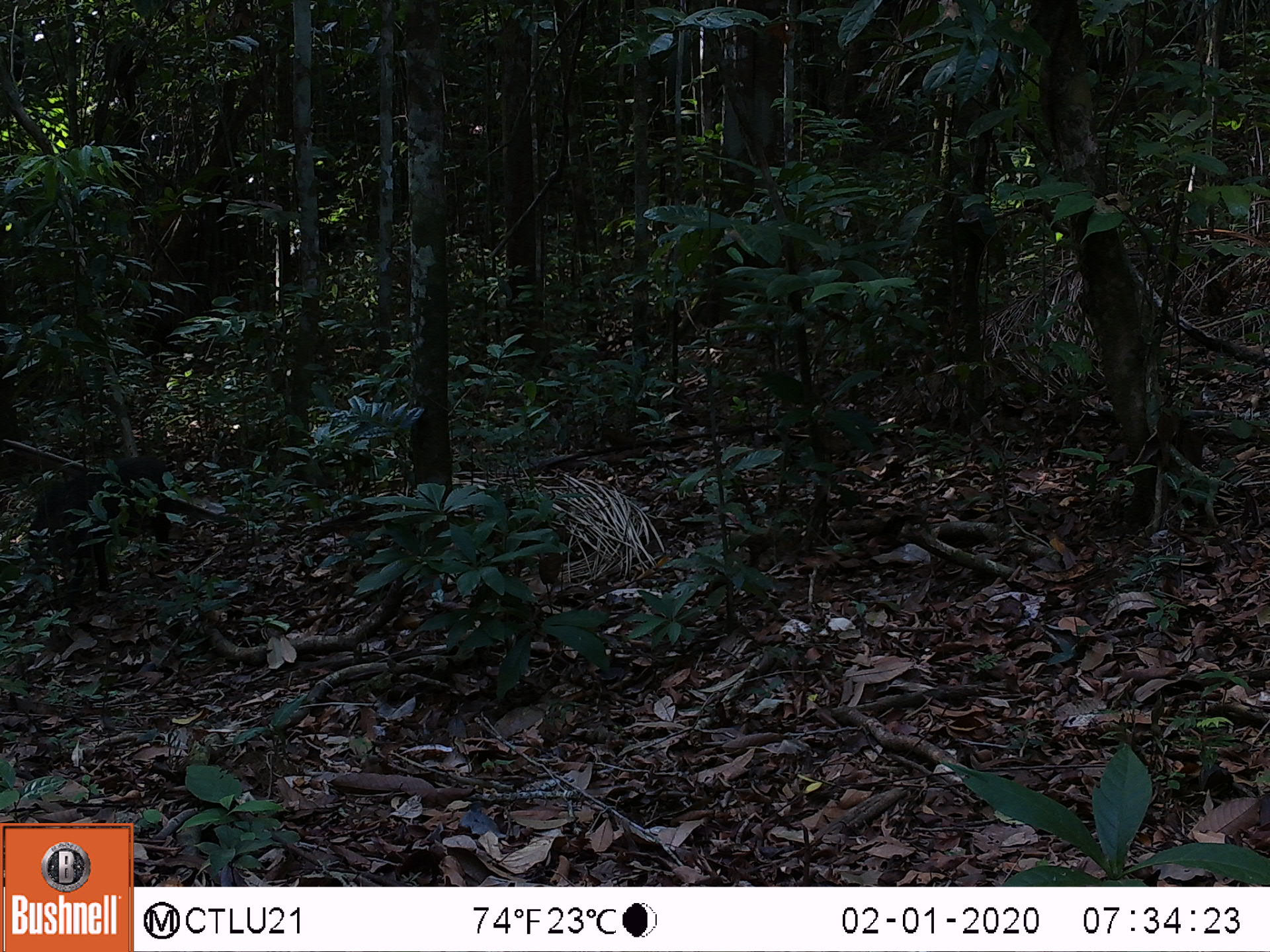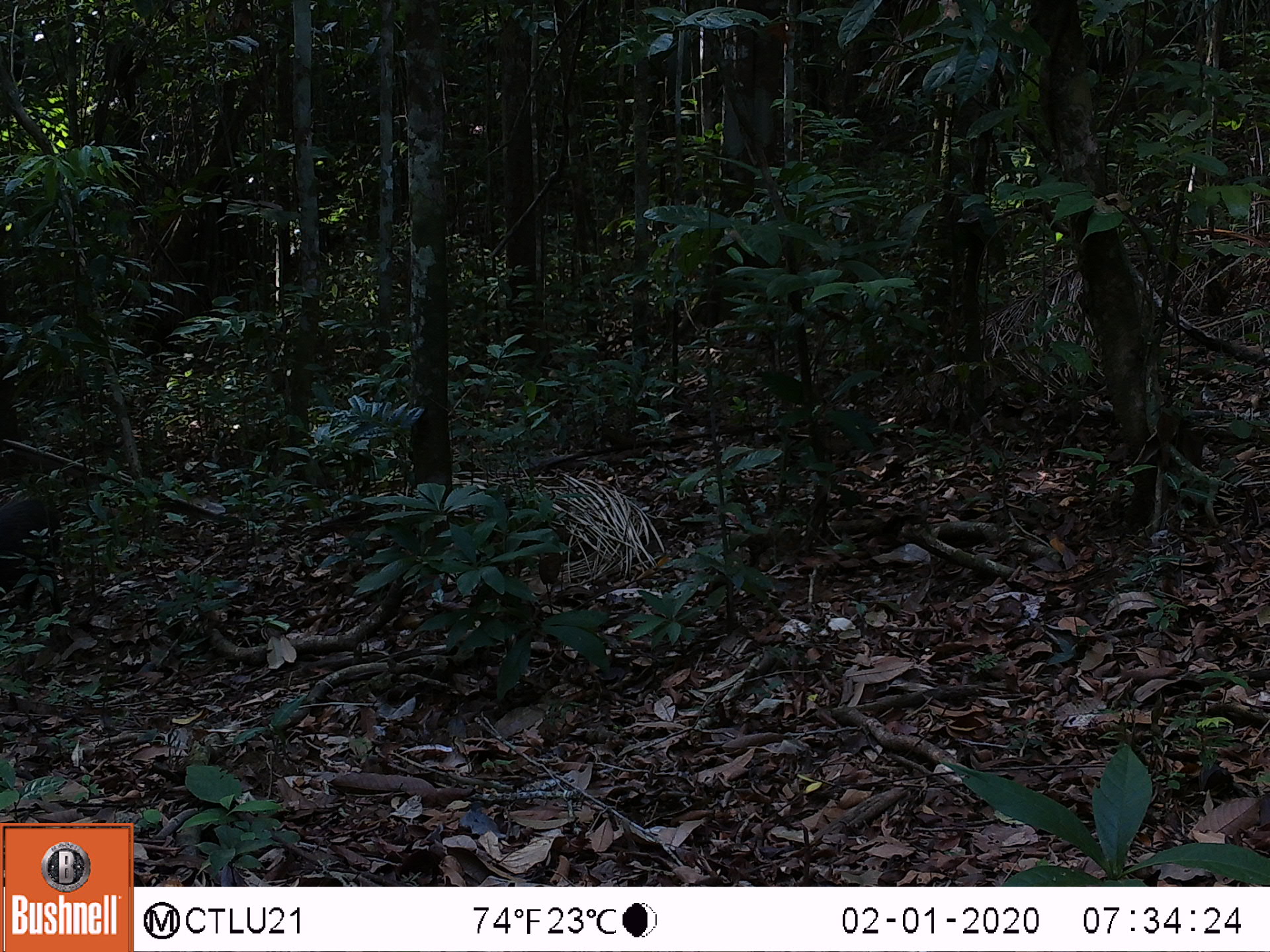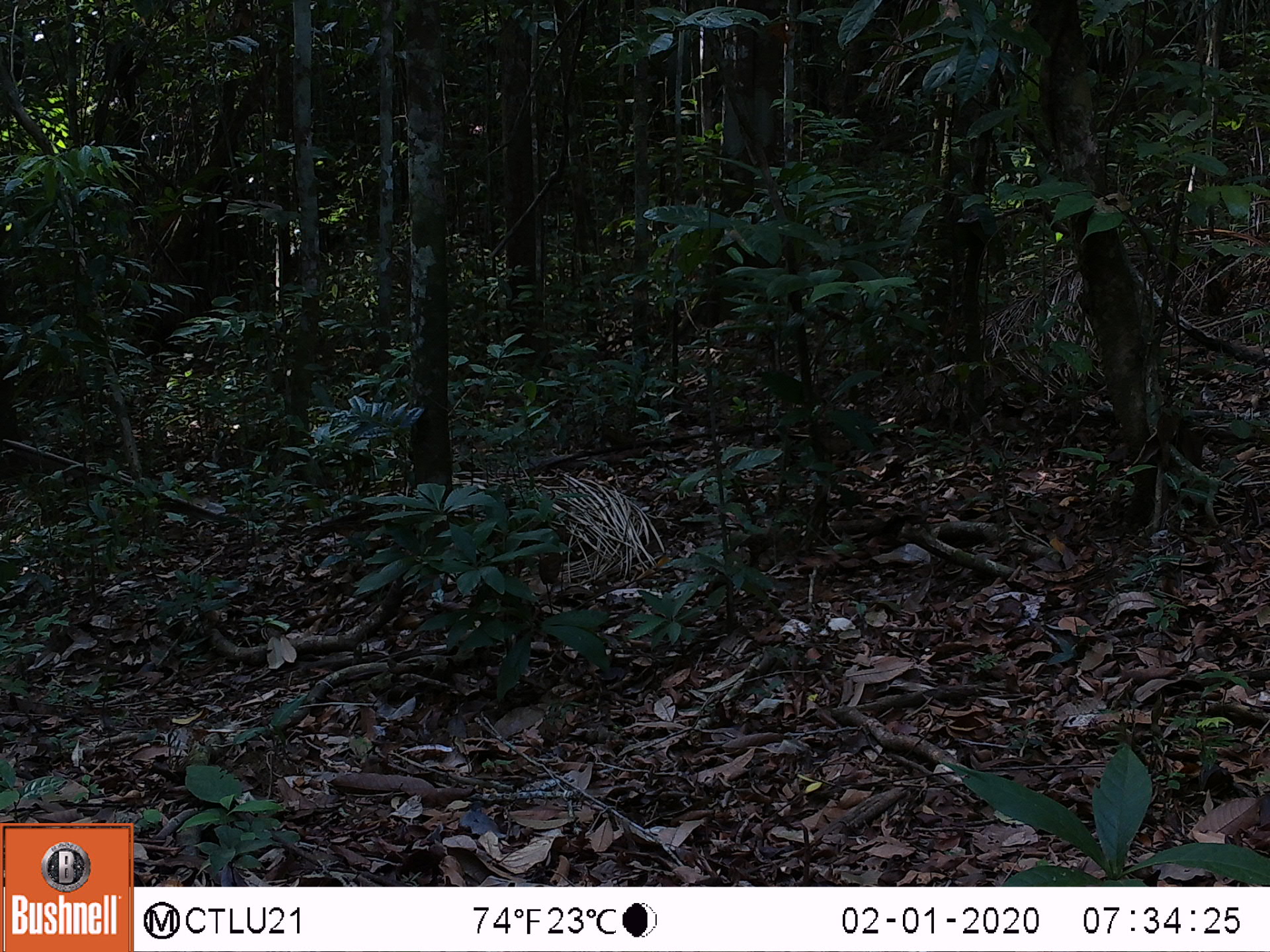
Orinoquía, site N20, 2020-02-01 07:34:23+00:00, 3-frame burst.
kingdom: Animalia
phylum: Chordata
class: Mammalia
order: Artiodactyla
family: Tayassuidae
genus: Pecari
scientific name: Pecari tajacu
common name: collared peccary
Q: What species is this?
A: Collared peccary (Pecari tajacu).